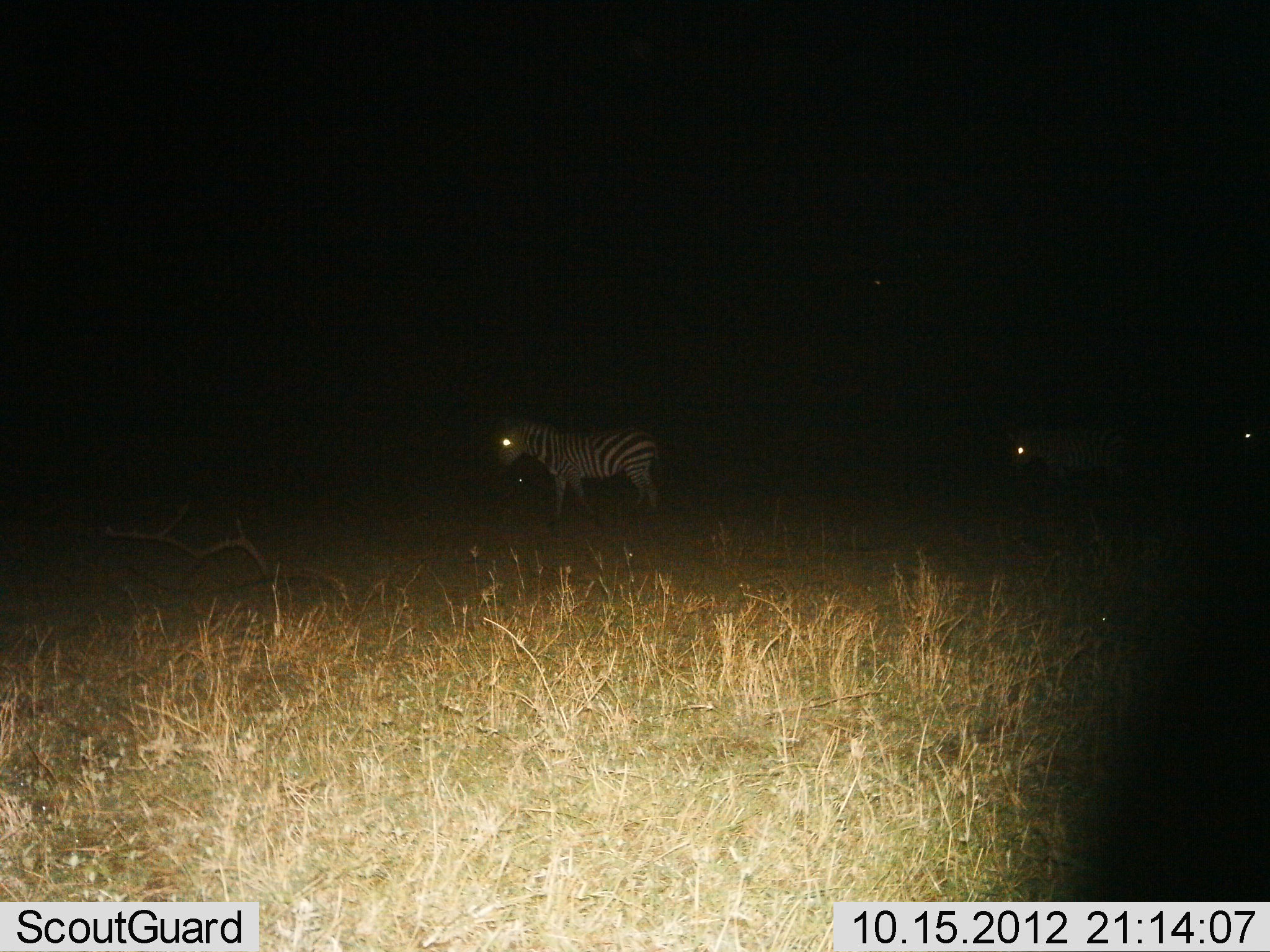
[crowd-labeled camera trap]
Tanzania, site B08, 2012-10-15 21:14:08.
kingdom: Animalia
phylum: Chordata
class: Mammalia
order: Perissodactyla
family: Equidae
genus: Equus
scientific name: Equus quagga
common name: plains zebra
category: zebra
Zebra (plains zebra) (Equus quagga), count 3. Behavior (volunteer vote fractions): standing 30%, resting 0%, moving 70%, interacting 0%. Young present (vote fraction): 0%. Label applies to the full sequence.